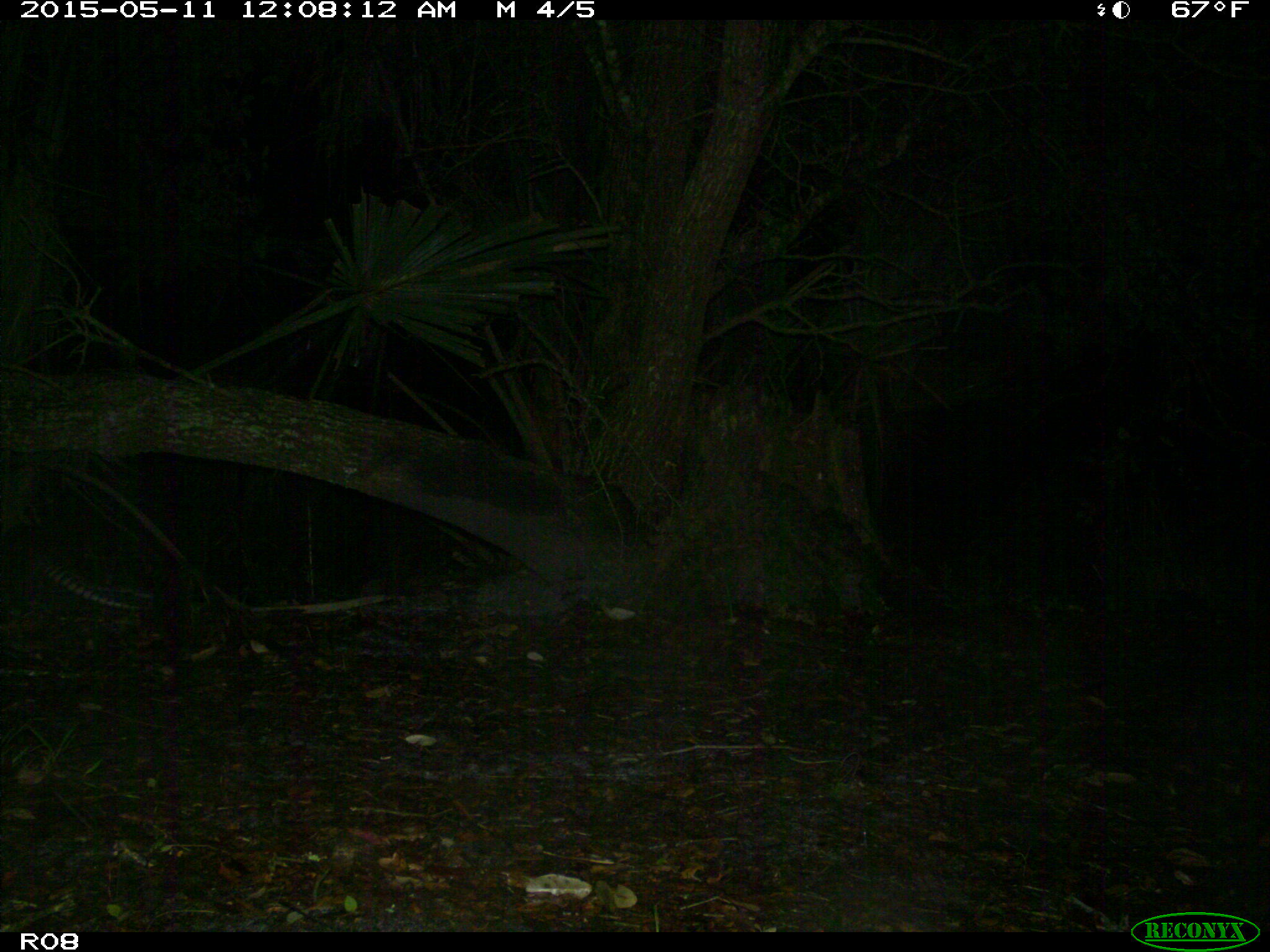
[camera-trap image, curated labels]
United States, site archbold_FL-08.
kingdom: Animalia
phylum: Chordata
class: Mammalia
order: Cingulata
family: Dasypodidae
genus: Dasypus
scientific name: Dasypus novemcinctus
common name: nine-banded armadillo